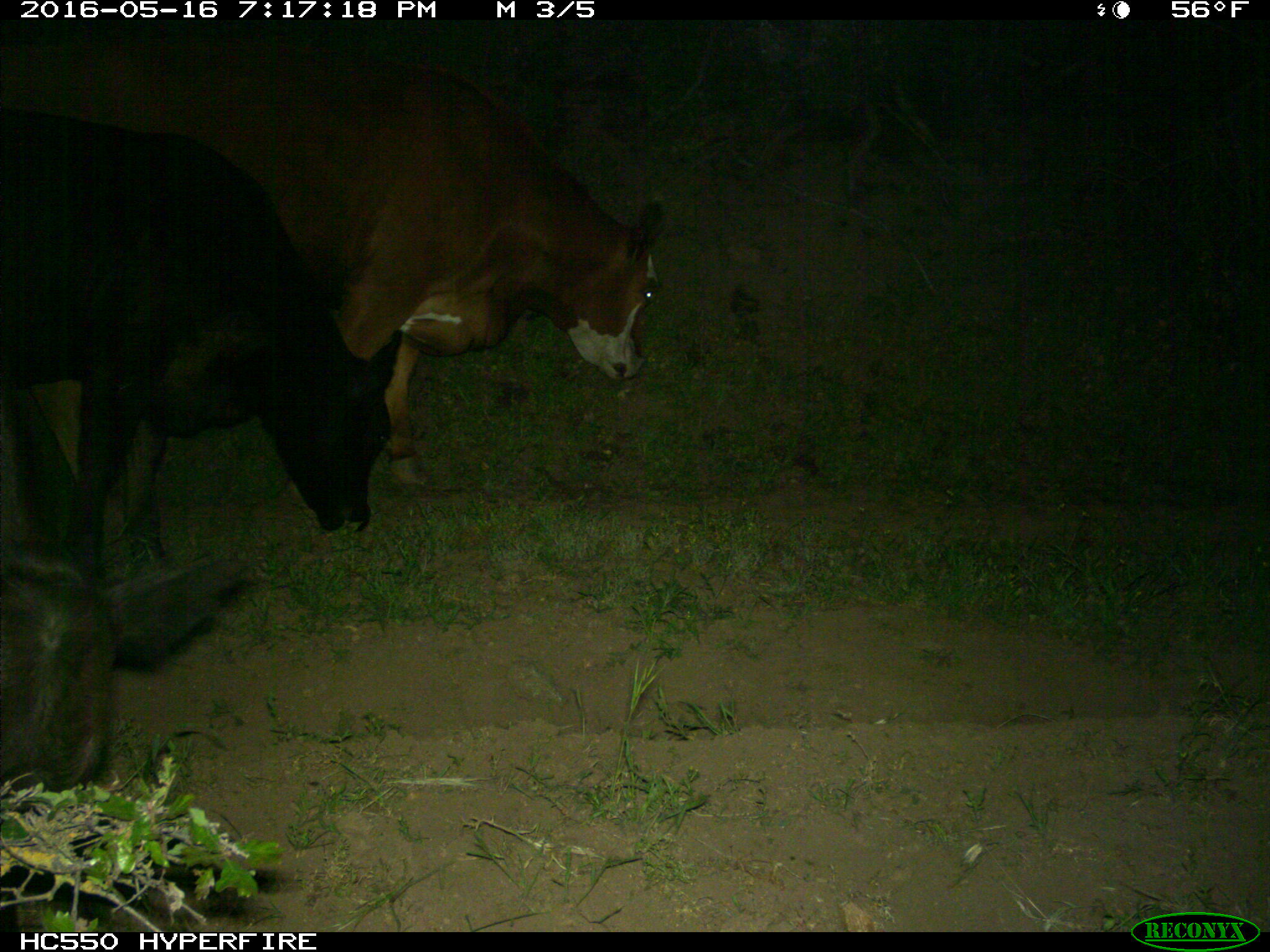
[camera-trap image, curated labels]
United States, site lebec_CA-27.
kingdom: Animalia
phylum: Chordata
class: Mammalia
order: Artiodactyla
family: Bovidae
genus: Bos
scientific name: Bos taurus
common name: domestic cow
Bos taurus (domestic cow).